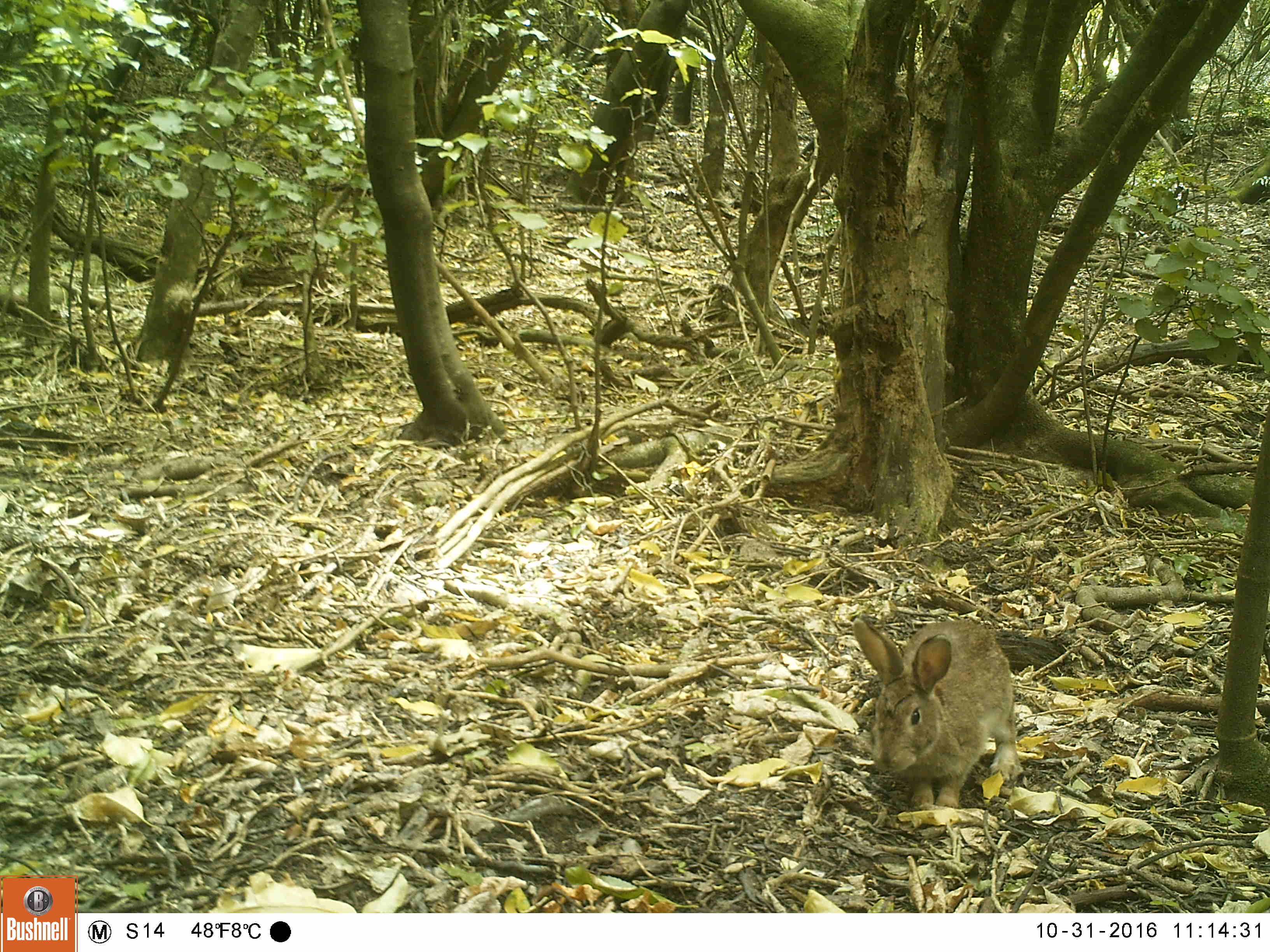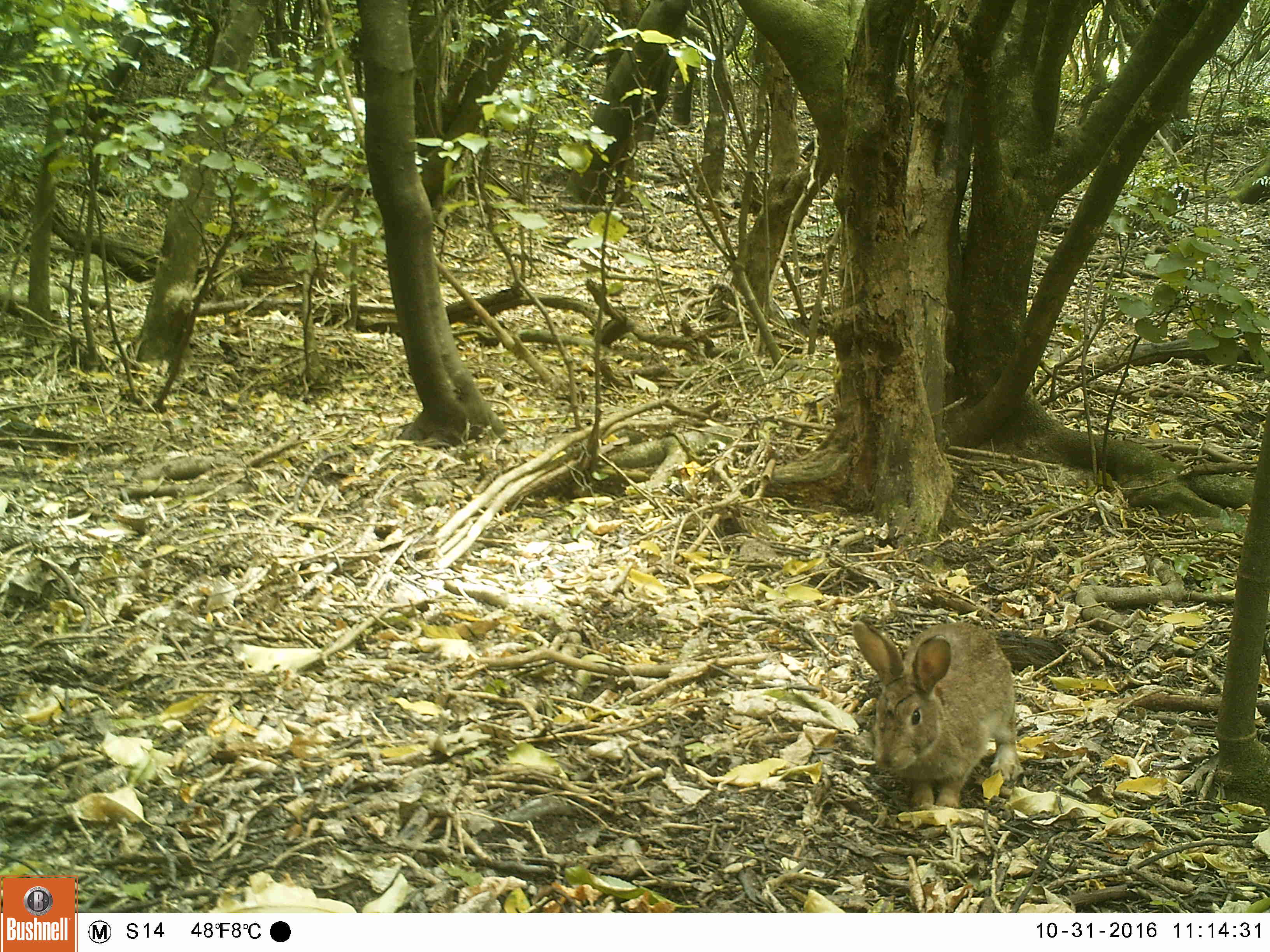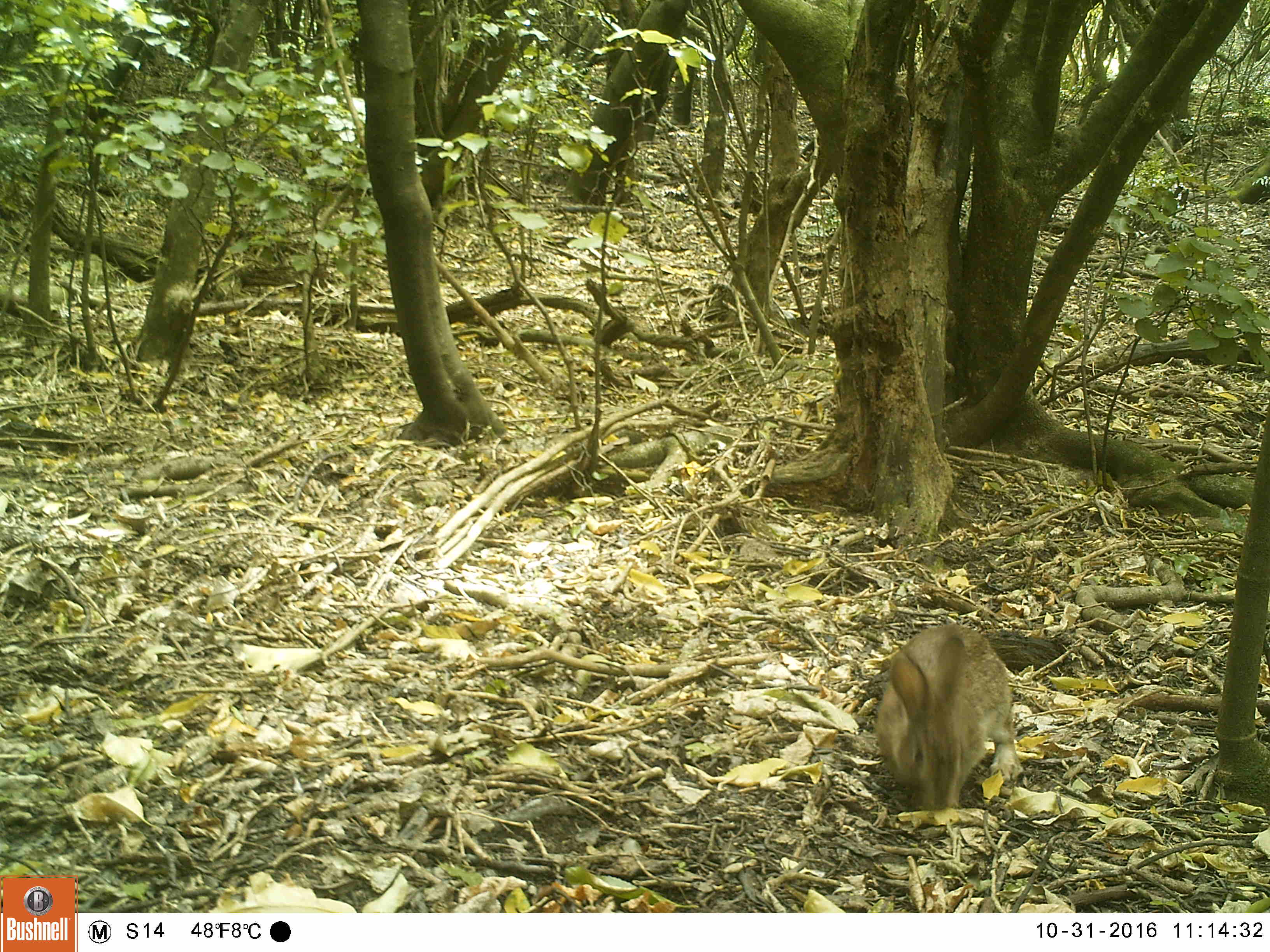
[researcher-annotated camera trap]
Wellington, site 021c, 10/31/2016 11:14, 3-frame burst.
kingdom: Animalia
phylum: Chordata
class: Mammalia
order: Lagomorpha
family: Leporidae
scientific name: Leporidae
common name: rabbit